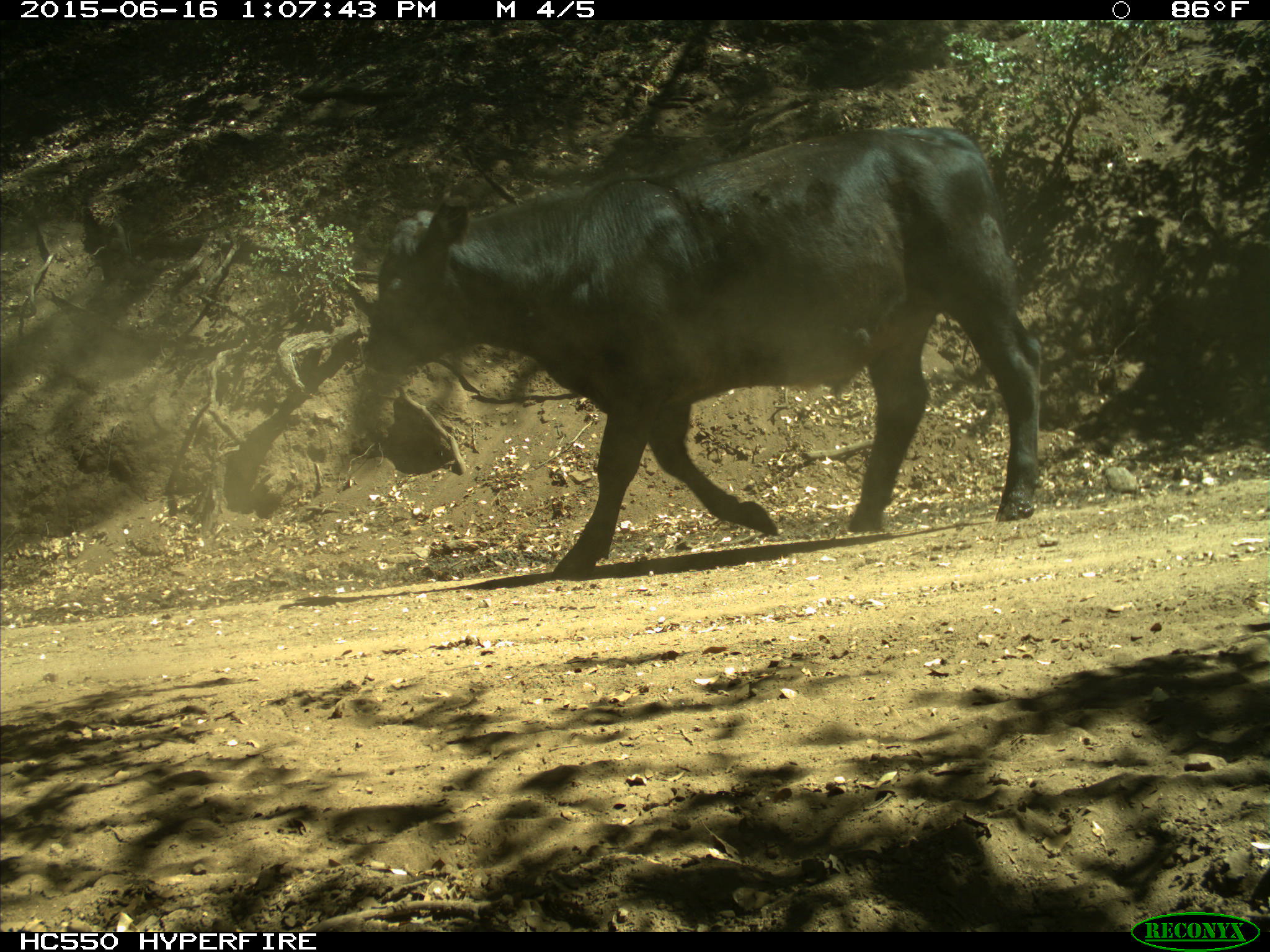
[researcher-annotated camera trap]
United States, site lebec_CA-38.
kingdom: Animalia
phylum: Chordata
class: Mammalia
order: Artiodactyla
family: Bovidae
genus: Bos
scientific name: Bos taurus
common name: domestic cow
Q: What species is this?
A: Bos taurus (domestic cow).